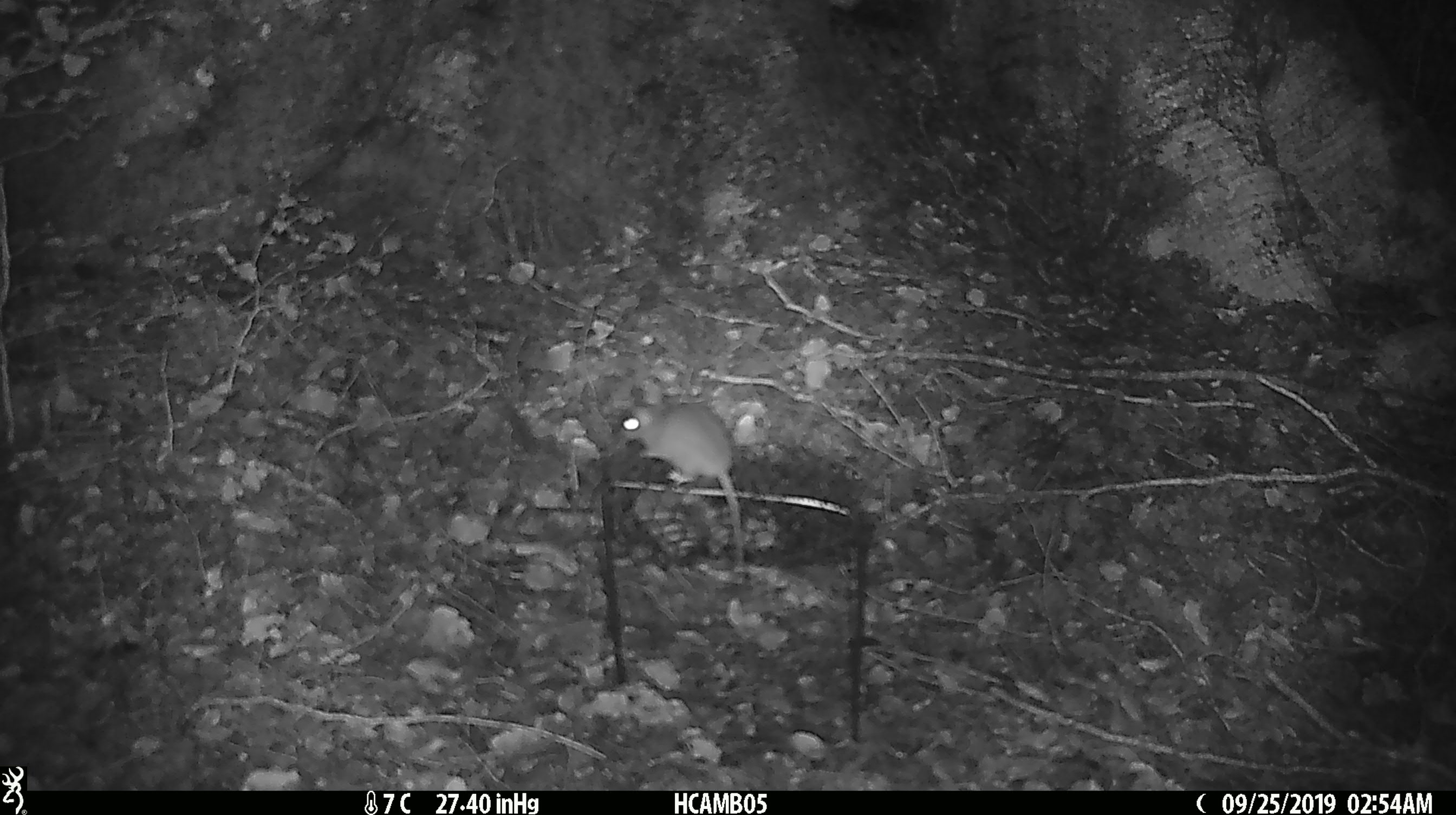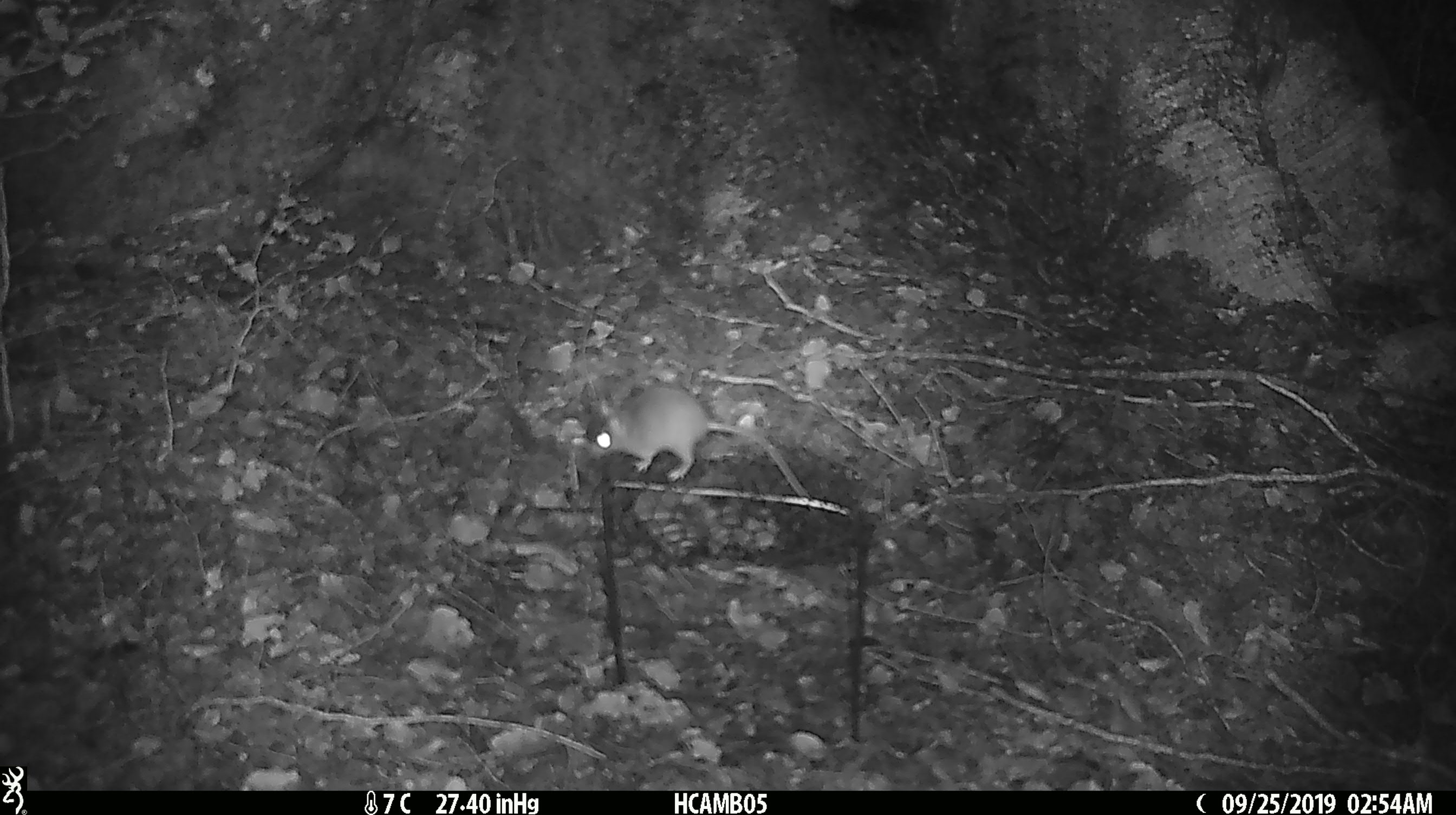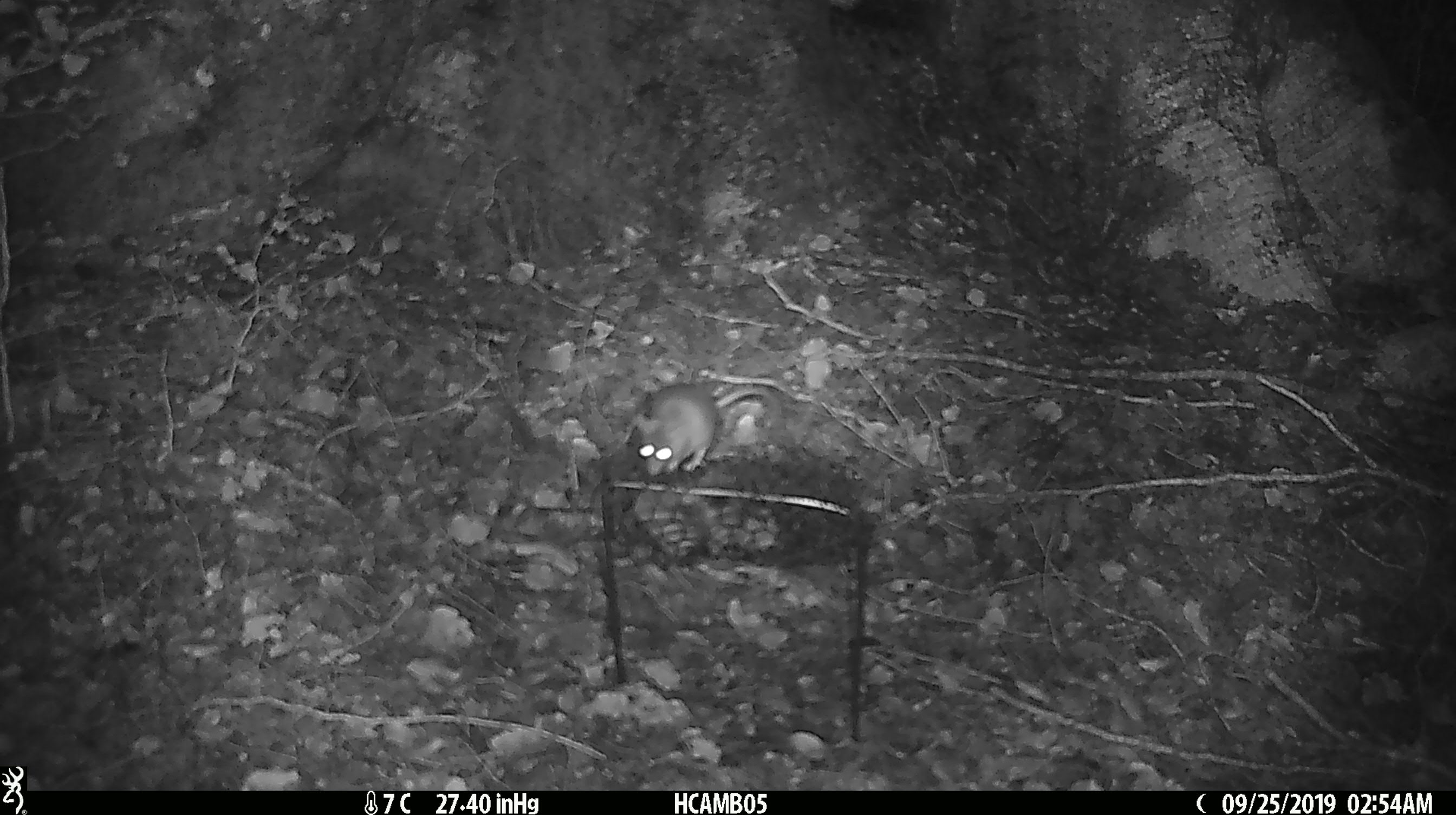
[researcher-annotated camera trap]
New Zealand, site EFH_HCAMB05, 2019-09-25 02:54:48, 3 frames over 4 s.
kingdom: Animalia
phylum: Chordata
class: Mammalia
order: Rodentia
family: Muridae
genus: Mus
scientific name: Mus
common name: mouse